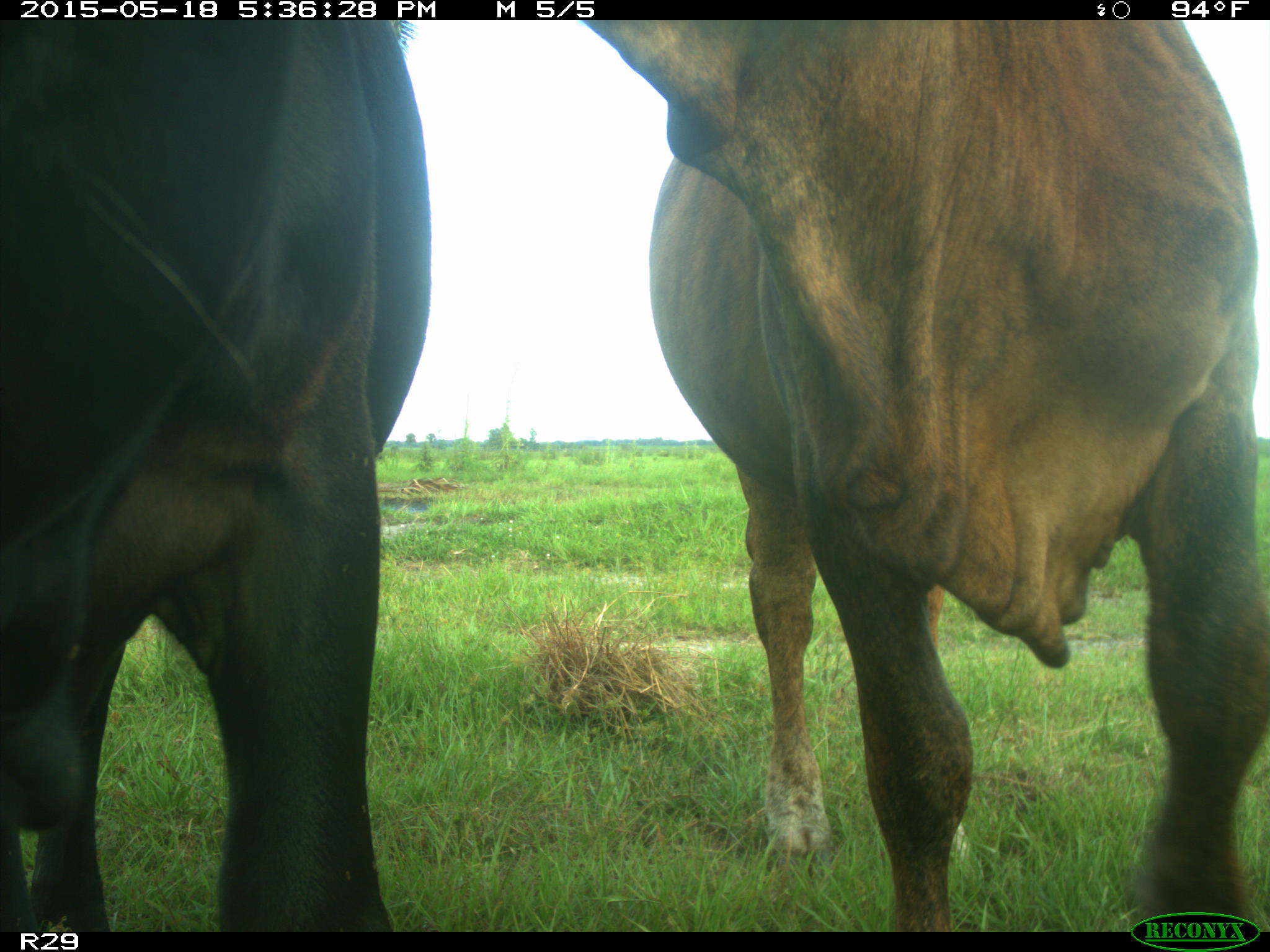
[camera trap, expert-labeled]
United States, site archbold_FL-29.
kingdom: Animalia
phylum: Chordata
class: Mammalia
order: Artiodactyla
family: Bovidae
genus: Bos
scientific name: Bos taurus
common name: domestic cow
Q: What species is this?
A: Bos taurus (domestic cow).